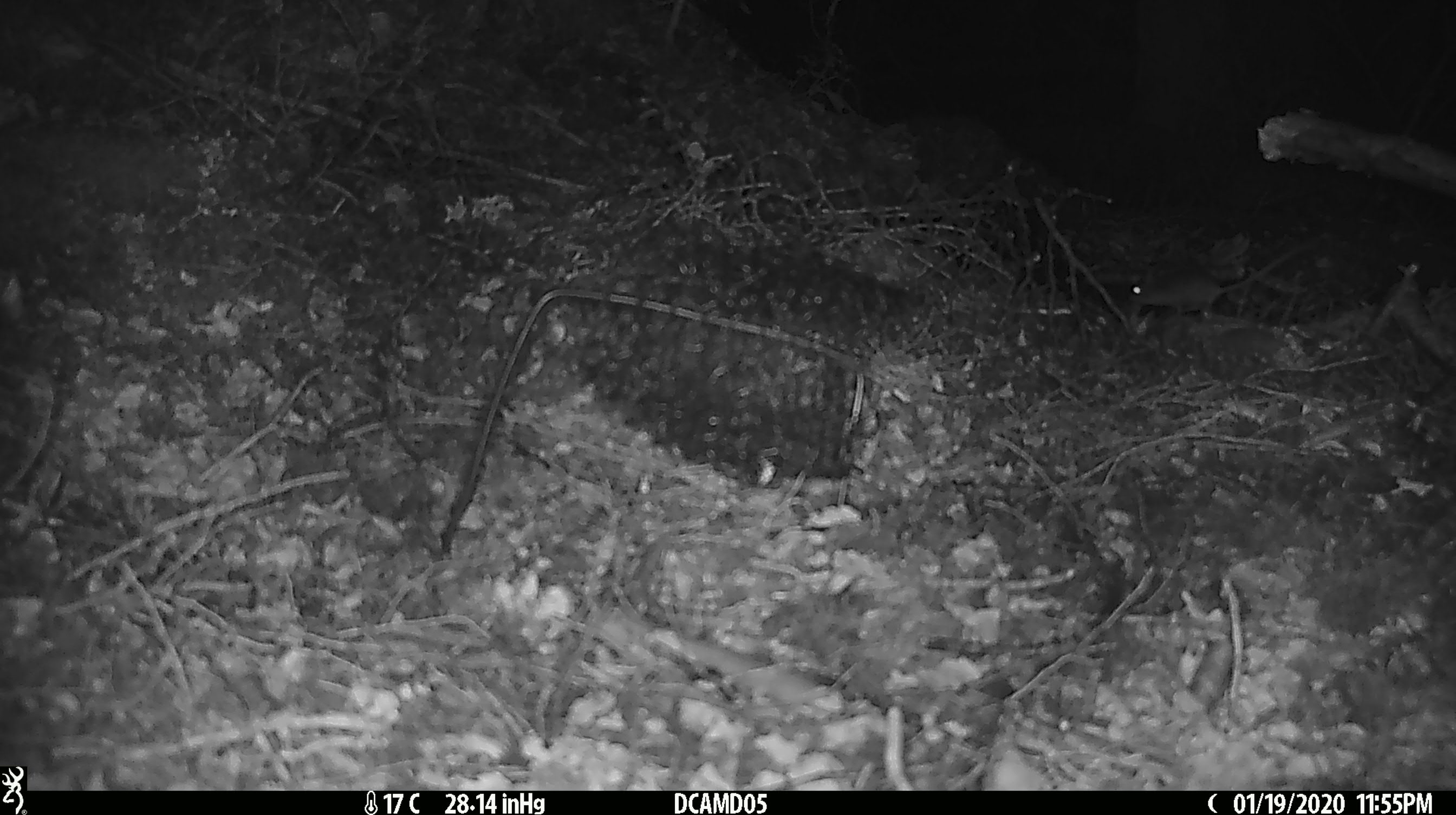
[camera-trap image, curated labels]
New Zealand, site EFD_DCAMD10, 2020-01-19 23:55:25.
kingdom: Animalia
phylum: Chordata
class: Mammalia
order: Rodentia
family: Muridae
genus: Mus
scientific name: Mus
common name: mouse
Mouse (Mus).